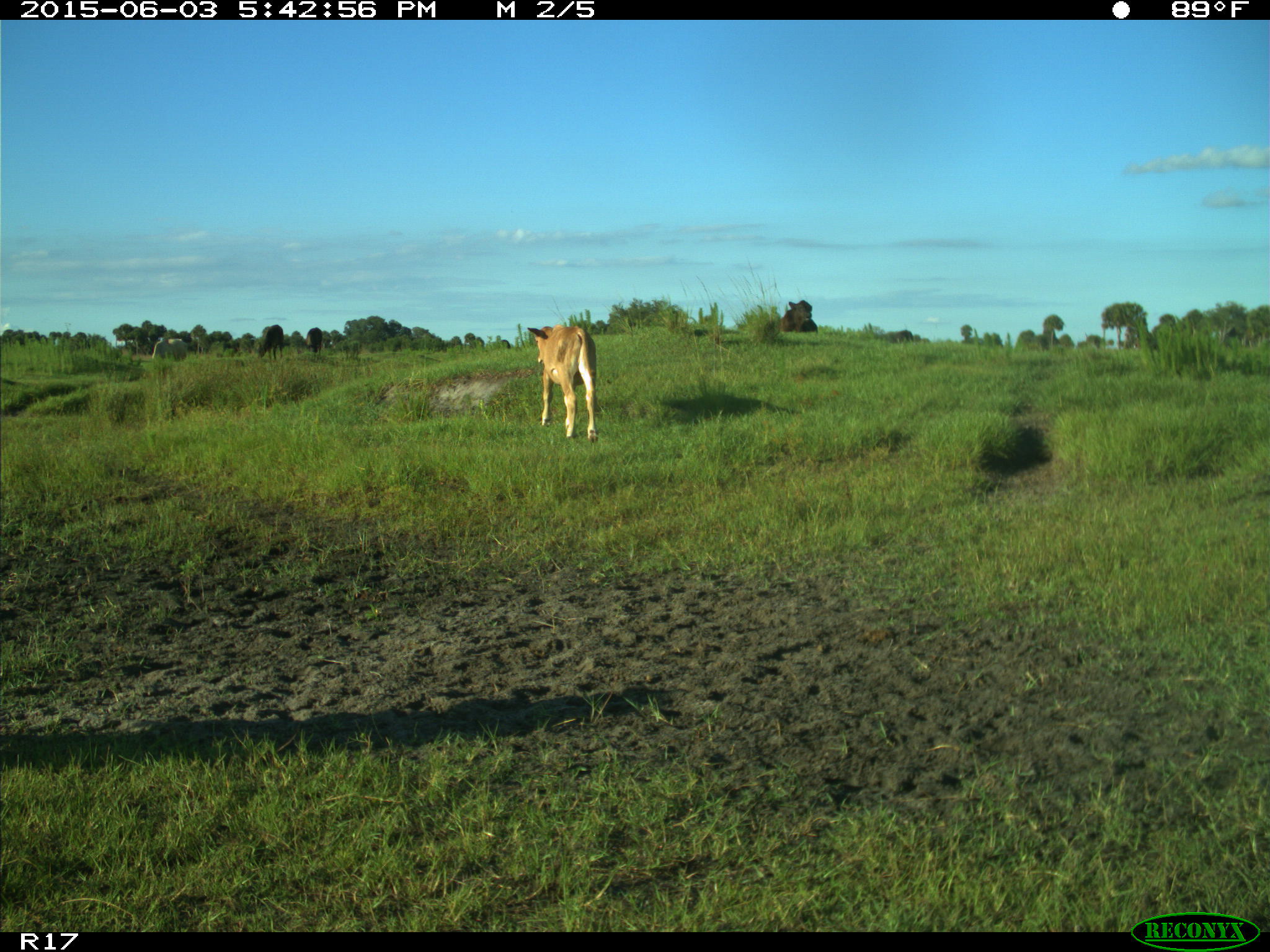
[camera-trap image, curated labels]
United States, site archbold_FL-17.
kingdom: Animalia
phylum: Chordata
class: Mammalia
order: Artiodactyla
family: Bovidae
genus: Bos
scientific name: Bos taurus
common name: domestic cow